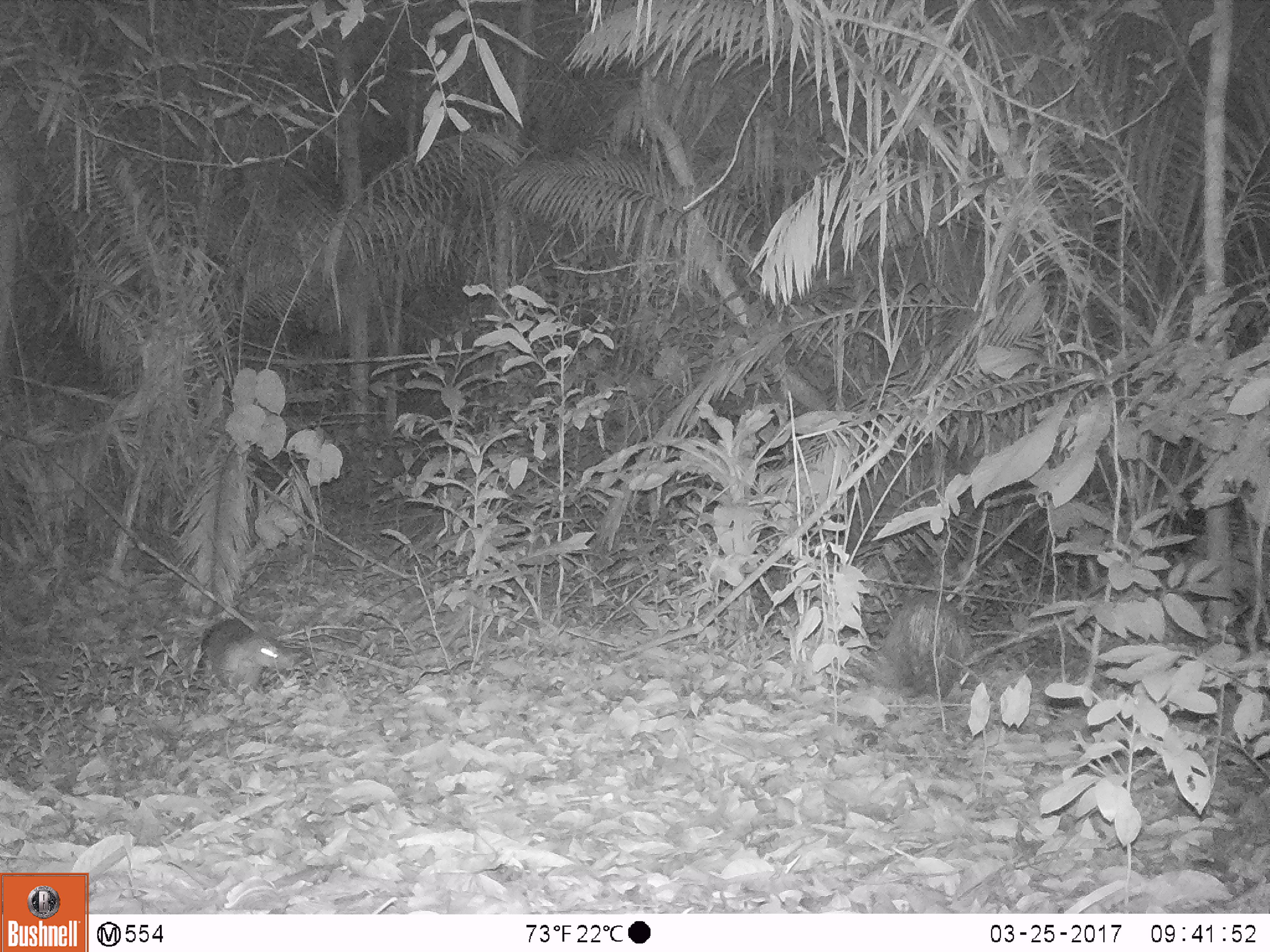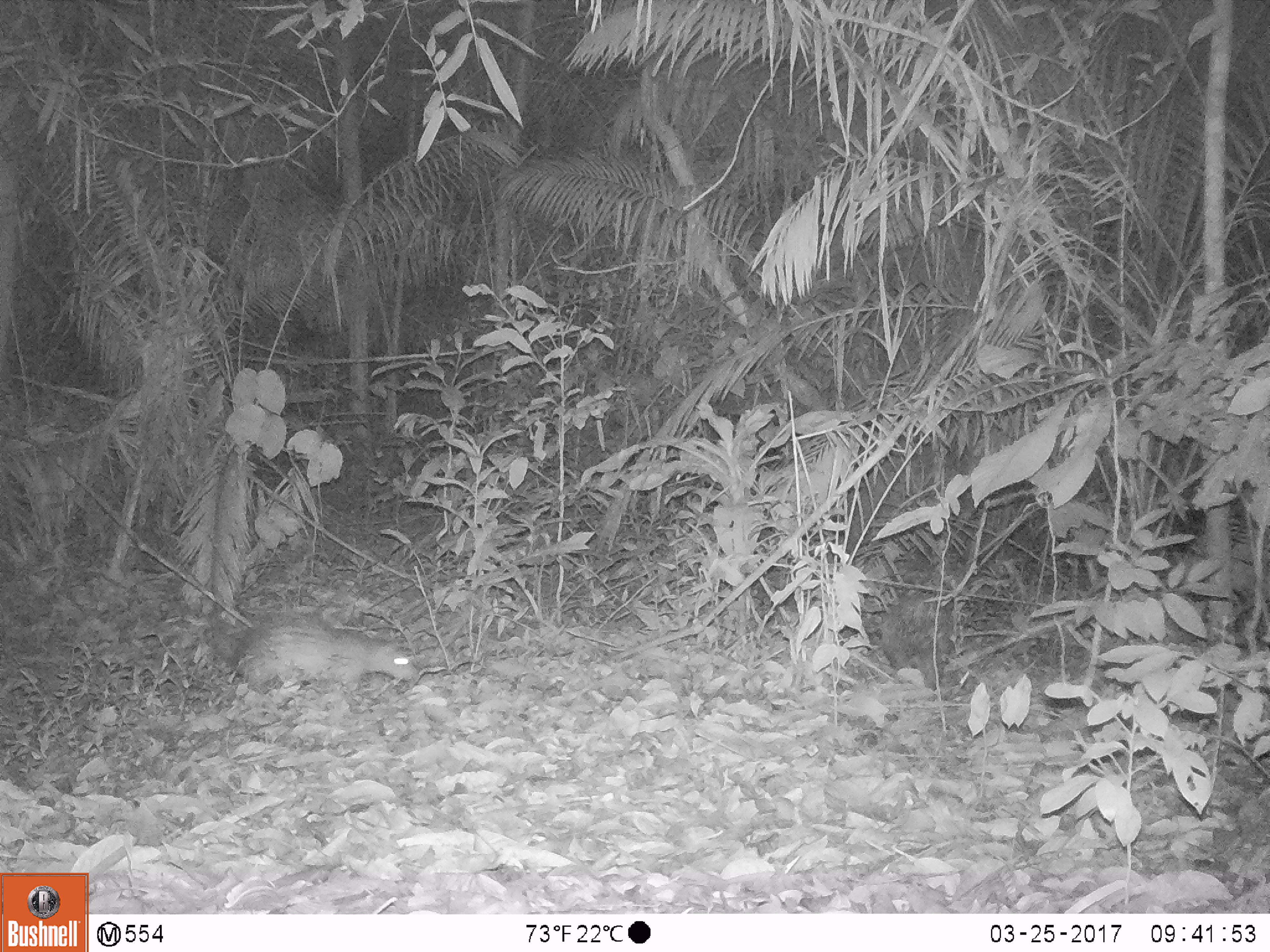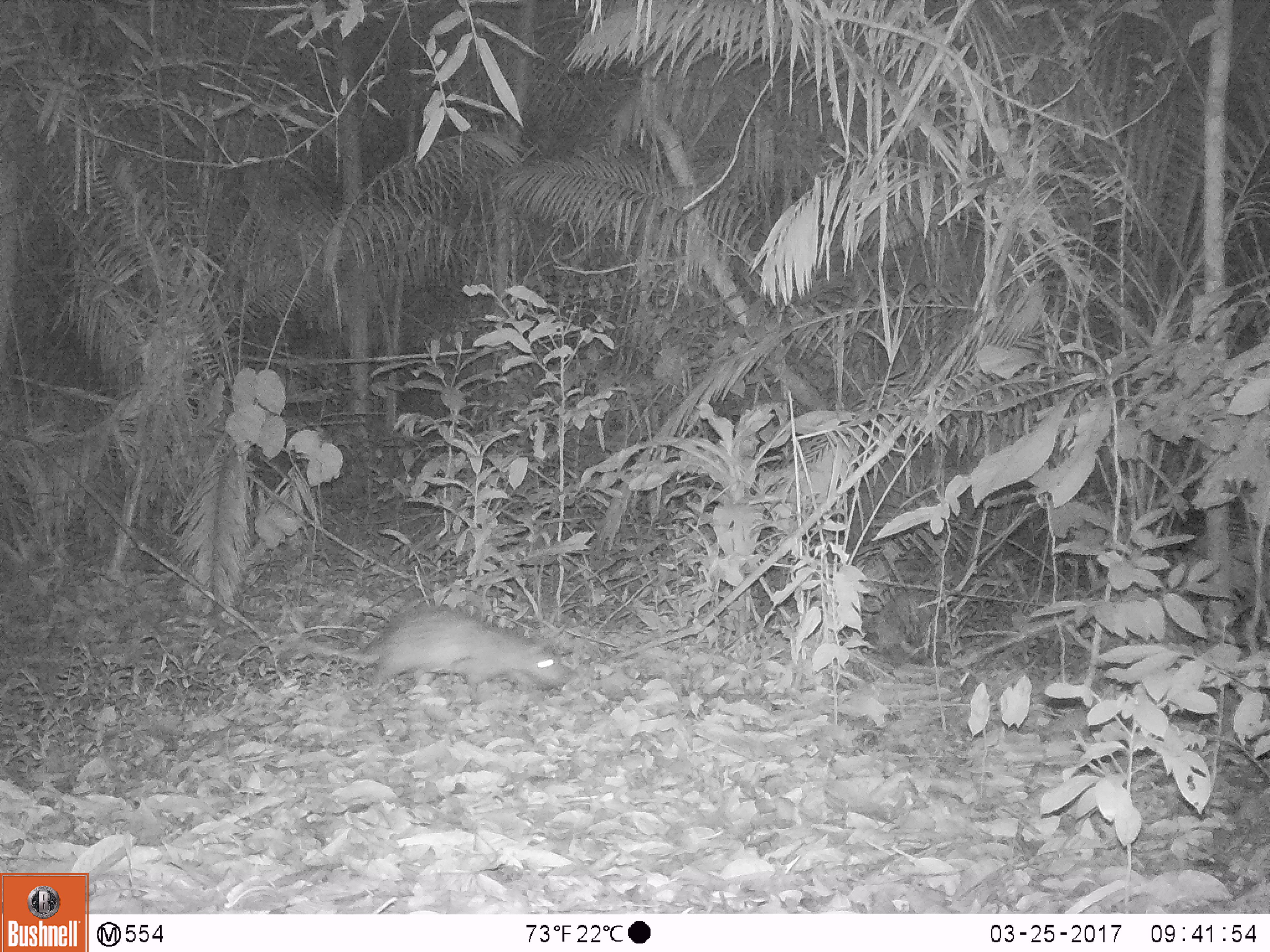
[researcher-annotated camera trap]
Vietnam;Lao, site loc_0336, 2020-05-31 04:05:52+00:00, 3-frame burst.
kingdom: Animalia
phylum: Chordata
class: Mammalia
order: Rodentia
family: Hystricidae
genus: Atherurus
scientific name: Atherurus macrourus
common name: asiatic brush-tailed porcupine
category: asiatic brush tailed porcupine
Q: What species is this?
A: Asiatic brush tailed porcupine (asiatic brush-tailed porcupine) (Atherurus macrourus).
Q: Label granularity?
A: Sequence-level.